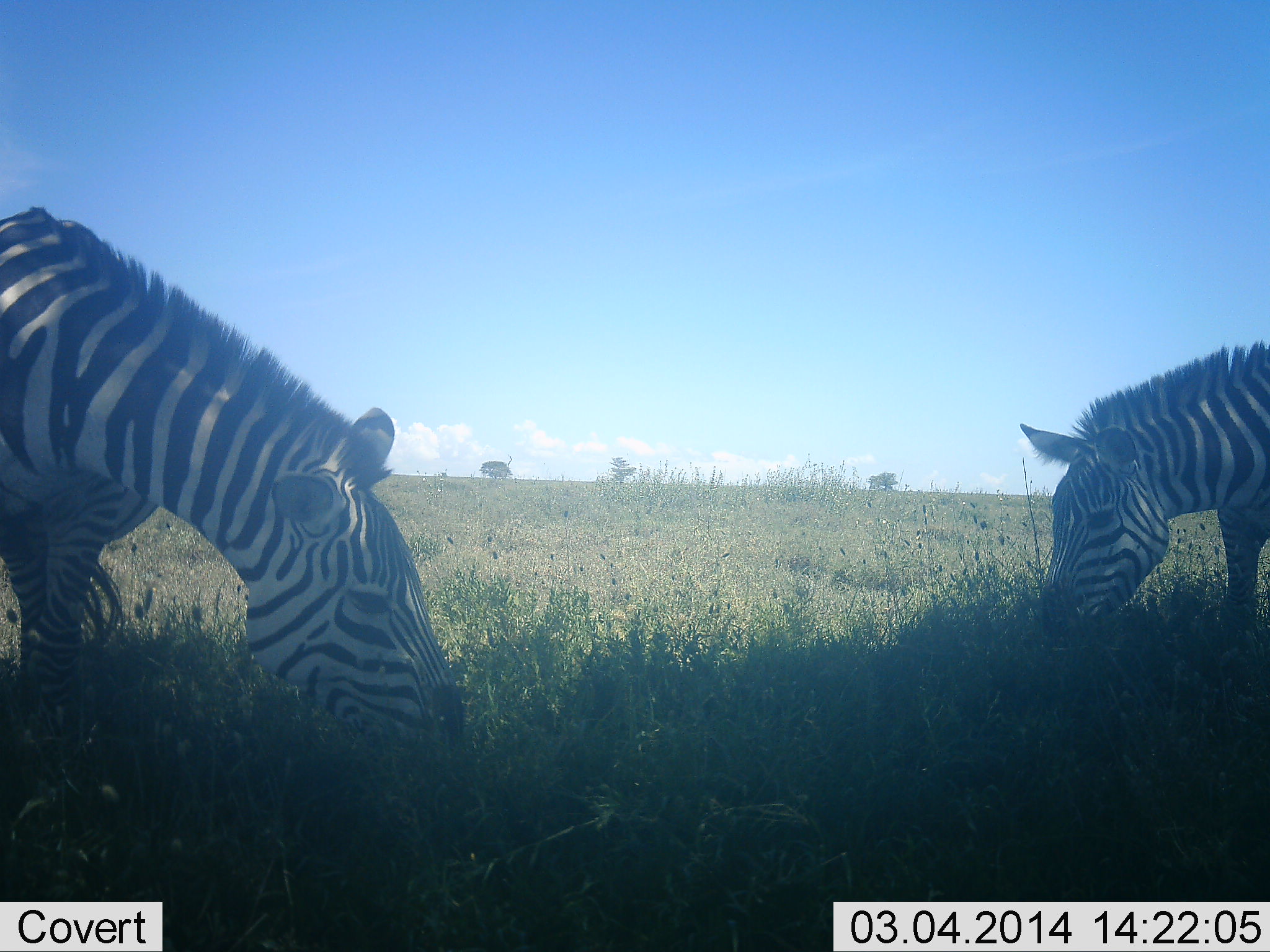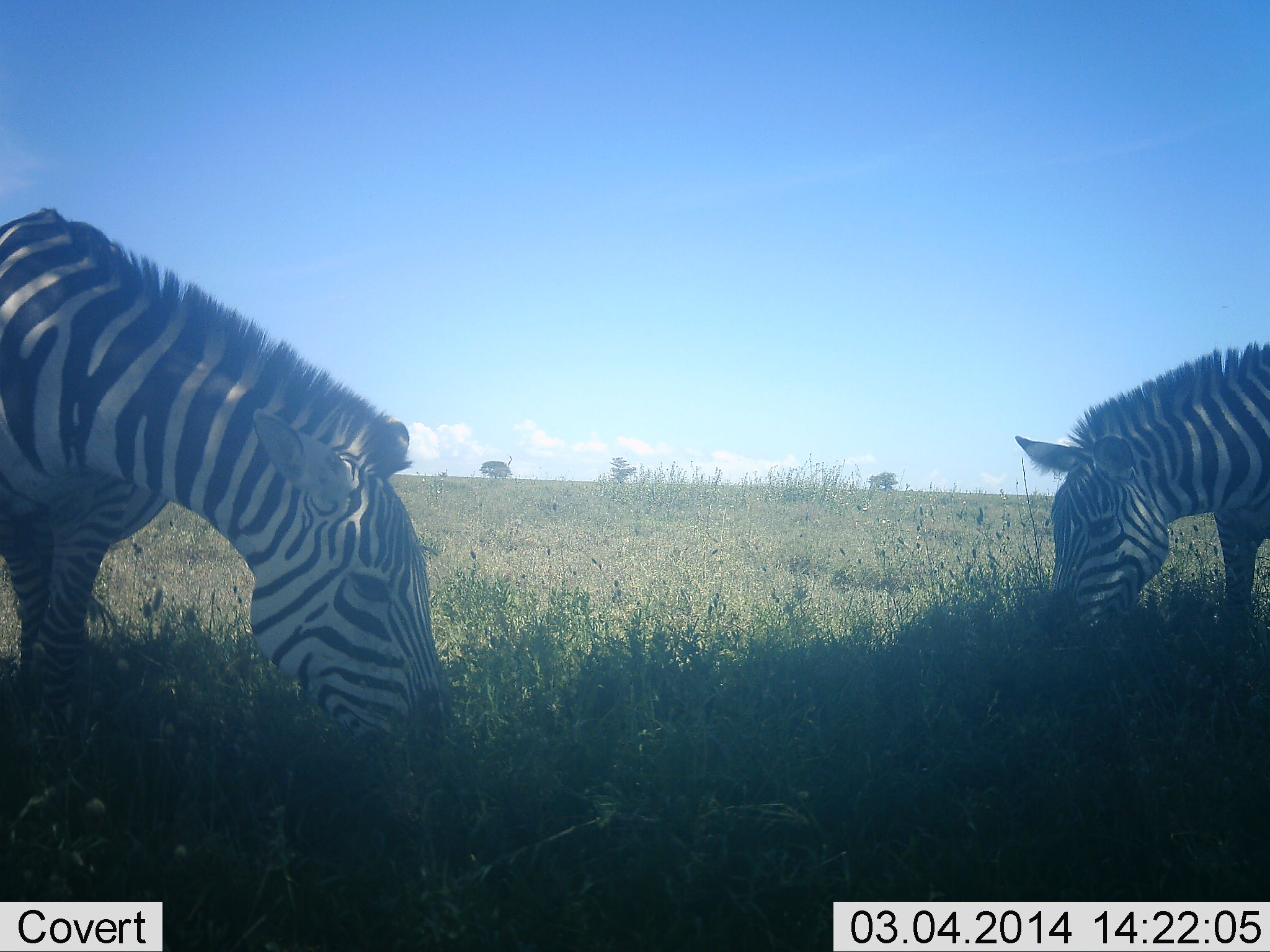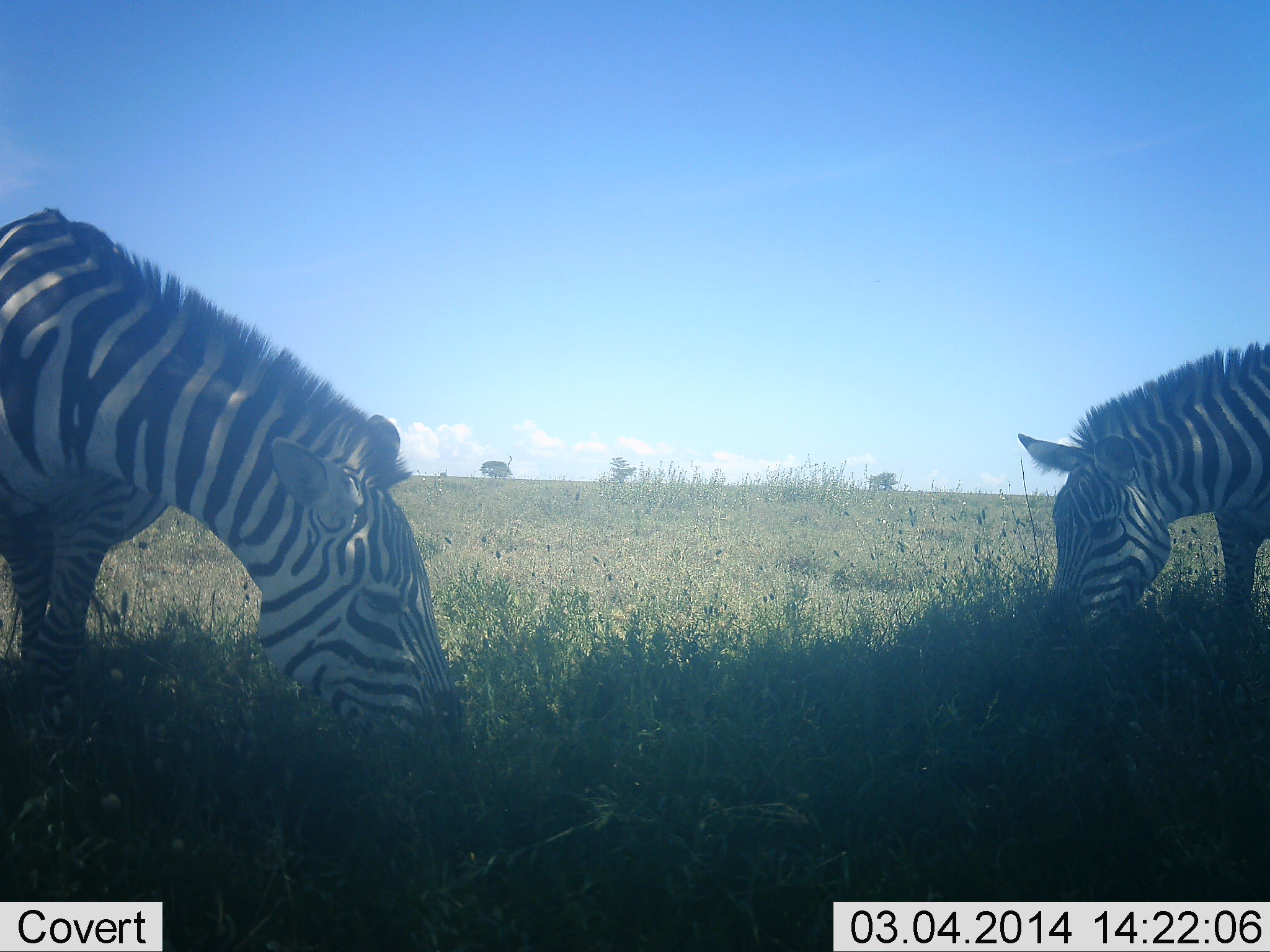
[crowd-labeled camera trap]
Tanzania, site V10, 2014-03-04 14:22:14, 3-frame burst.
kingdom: Animalia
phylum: Chordata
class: Mammalia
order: Perissodactyla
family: Equidae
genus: Equus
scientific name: Equus quagga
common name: plains zebra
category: zebra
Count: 2.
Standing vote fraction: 30%.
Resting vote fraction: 0%.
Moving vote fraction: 0%.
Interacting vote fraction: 0%.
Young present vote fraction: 0%.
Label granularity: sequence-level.